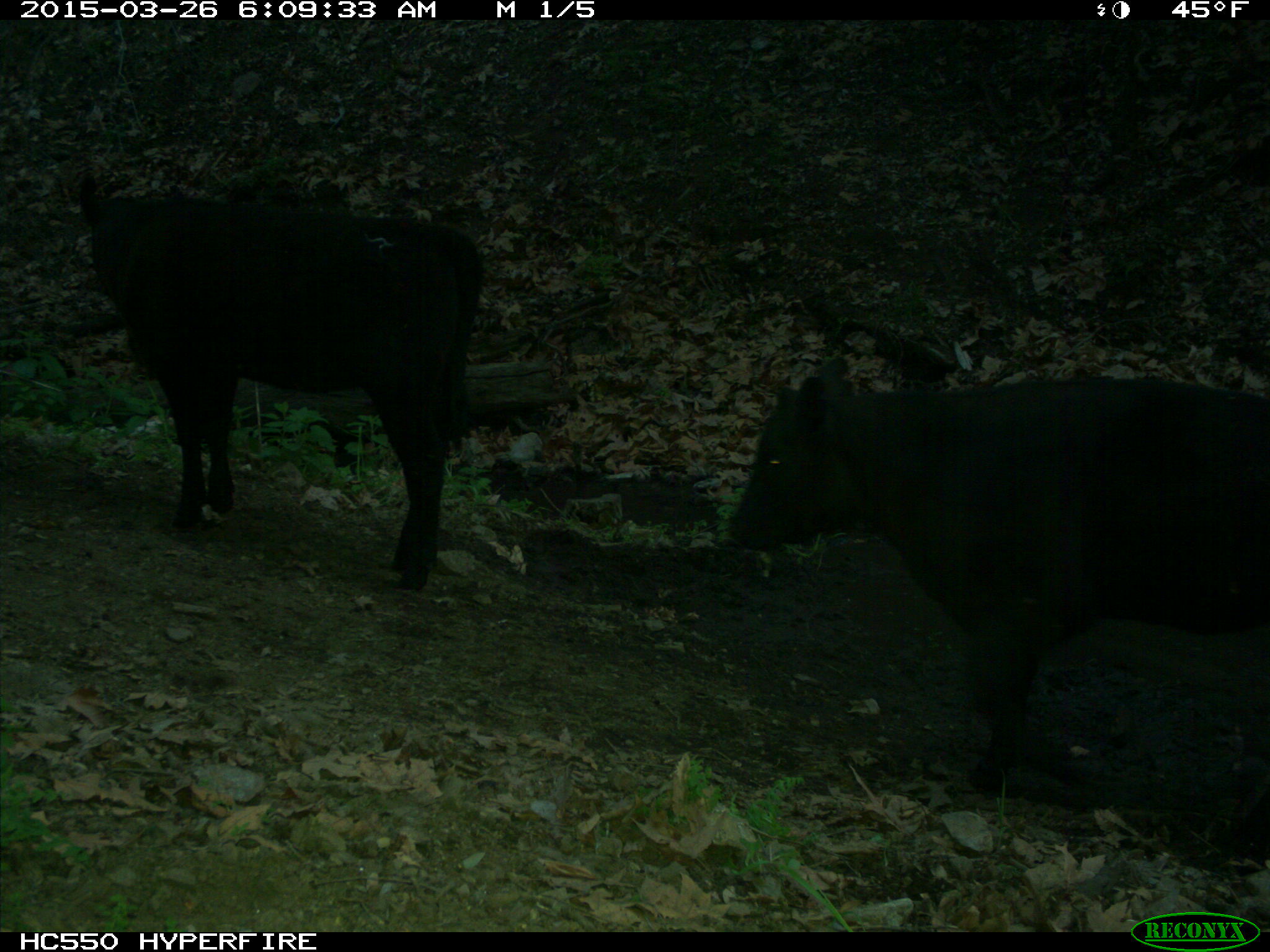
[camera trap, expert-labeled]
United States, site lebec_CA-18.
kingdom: Animalia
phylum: Chordata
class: Mammalia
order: Artiodactyla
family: Bovidae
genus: Bos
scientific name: Bos taurus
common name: domestic cow